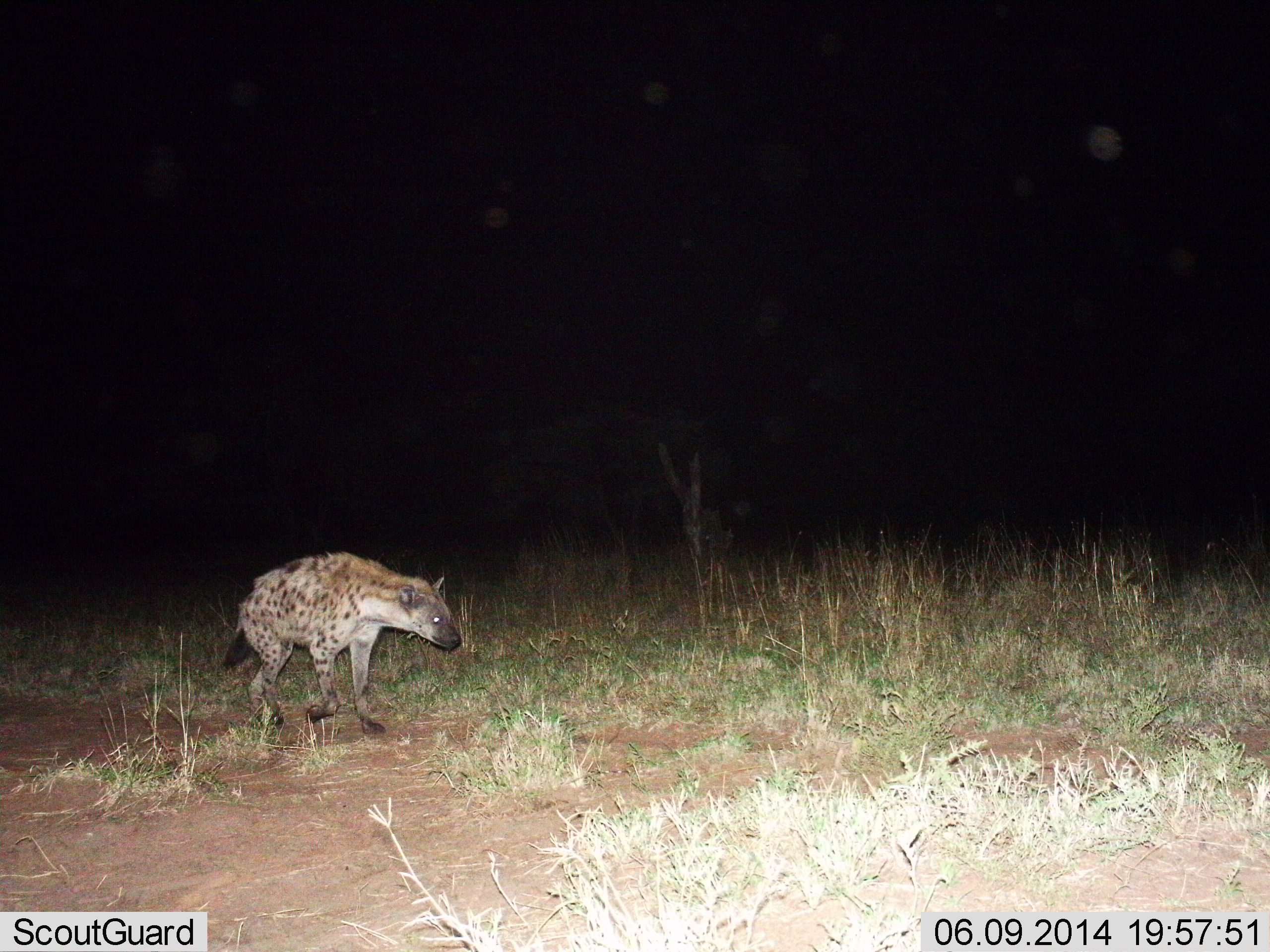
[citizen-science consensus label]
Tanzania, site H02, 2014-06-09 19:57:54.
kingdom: Animalia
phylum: Chordata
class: Mammalia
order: Carnivora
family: Hyaenidae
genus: Crocuta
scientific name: Crocuta crocuta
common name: spotted hyena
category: hyenaspotted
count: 1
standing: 10%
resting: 0%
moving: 90%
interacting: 0%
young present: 0%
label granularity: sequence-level